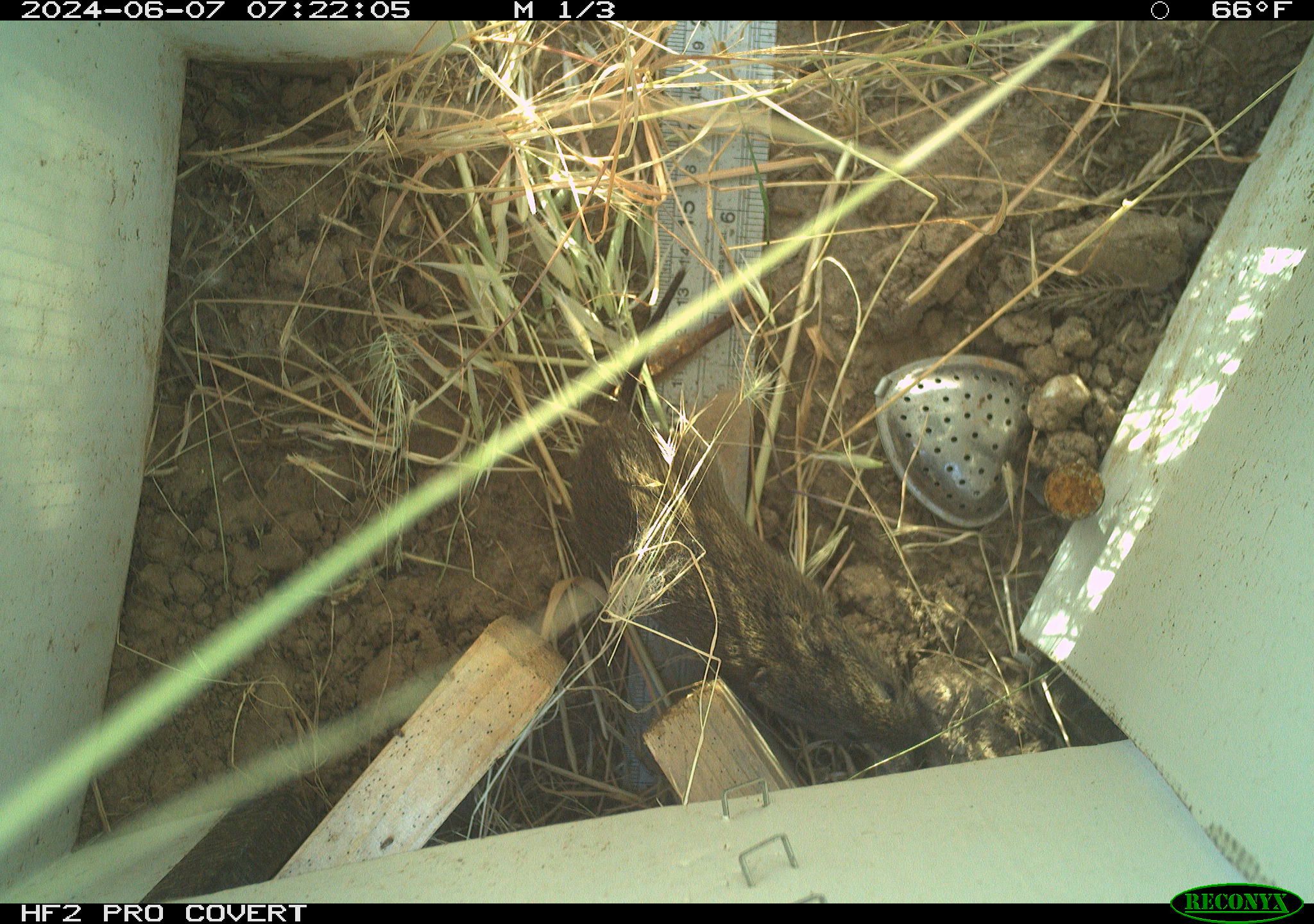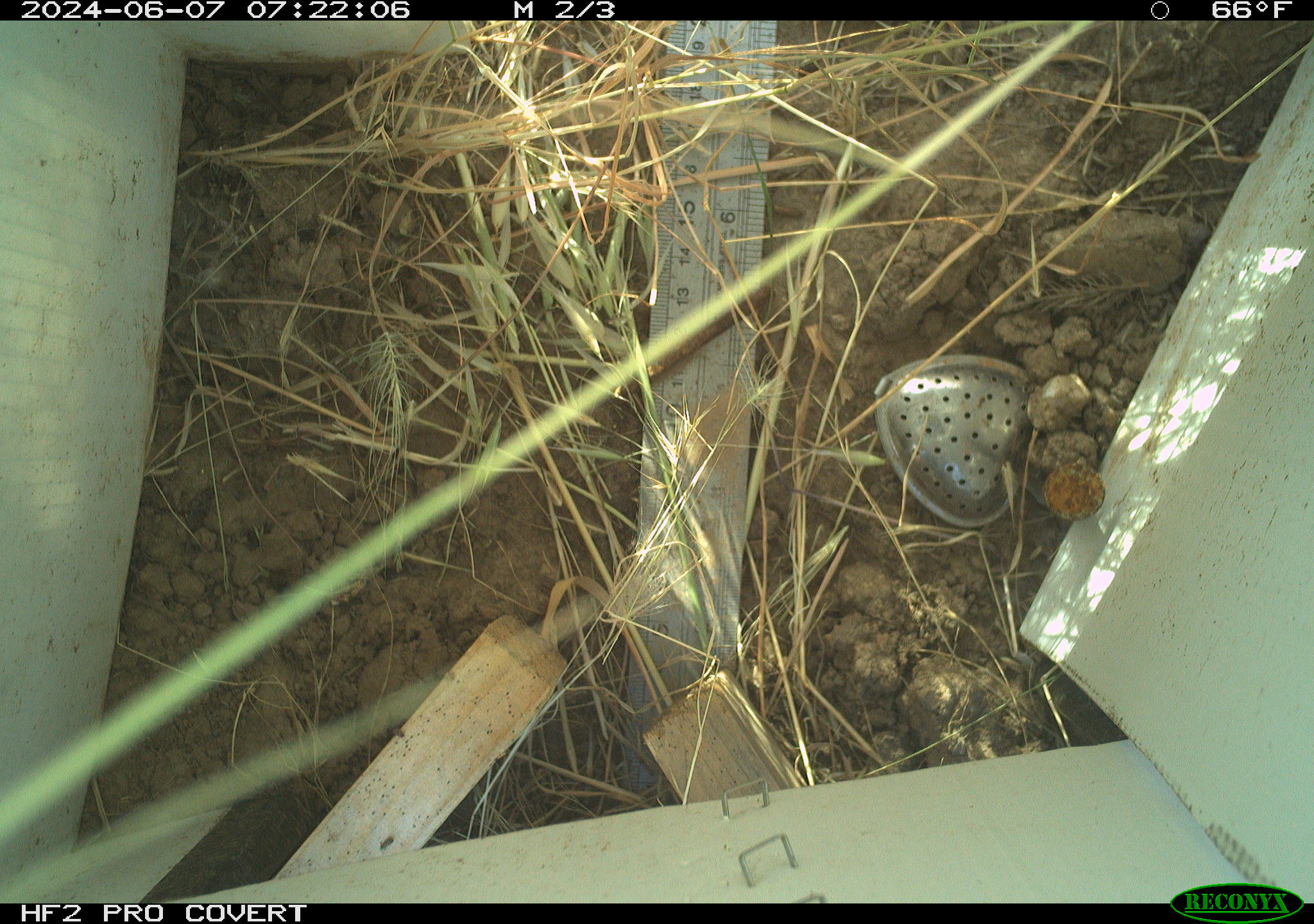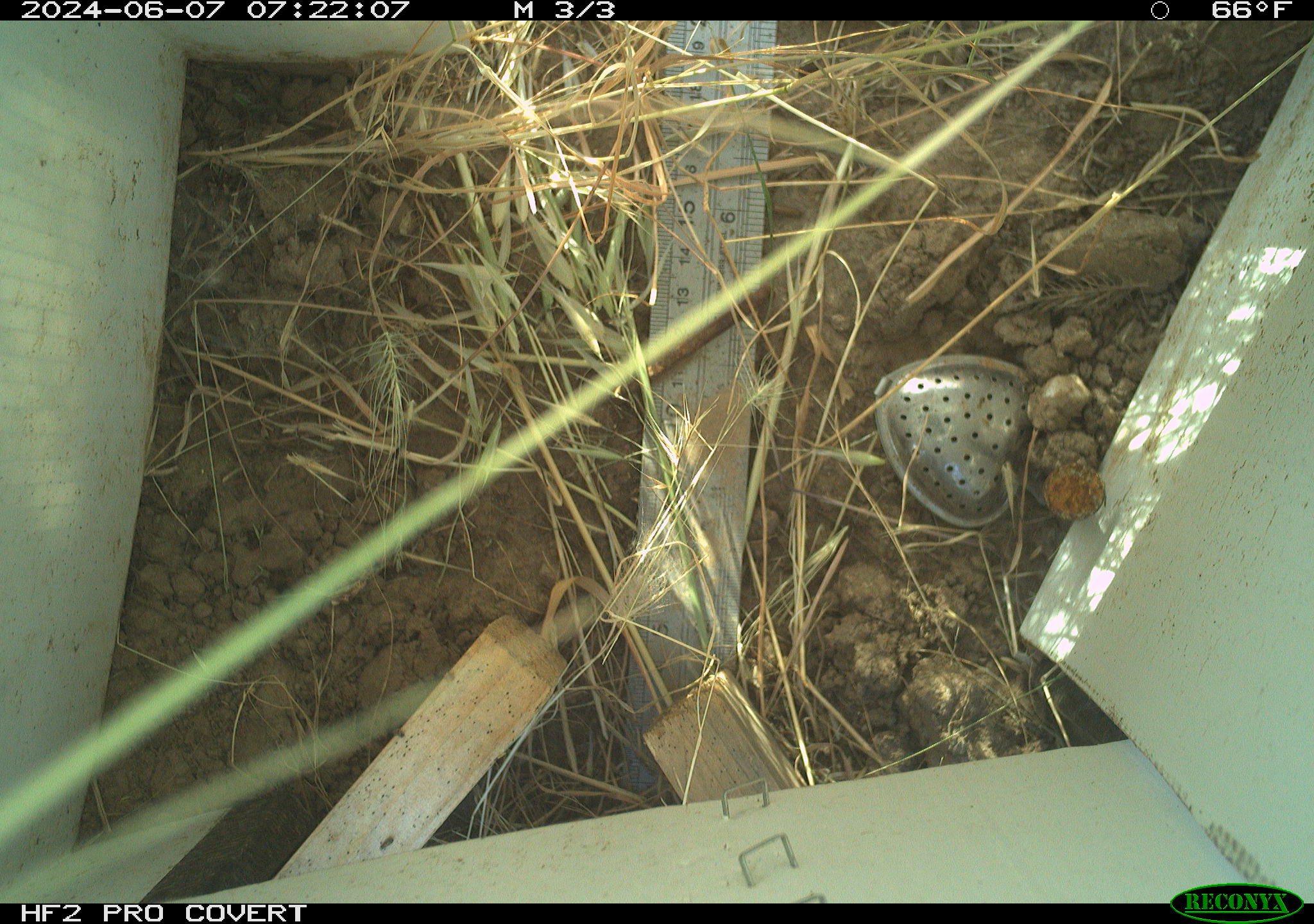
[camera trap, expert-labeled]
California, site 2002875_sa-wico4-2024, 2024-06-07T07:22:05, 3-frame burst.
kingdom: Animalia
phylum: Chordata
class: Mammalia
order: Rodentia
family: Cricetidae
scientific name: Arvicolinae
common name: voles, lemmings, and muskrats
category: arvicolinae subfamily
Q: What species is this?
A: Arvicolinae subfamily (voles, lemmings, and muskrats) (Arvicolinae).